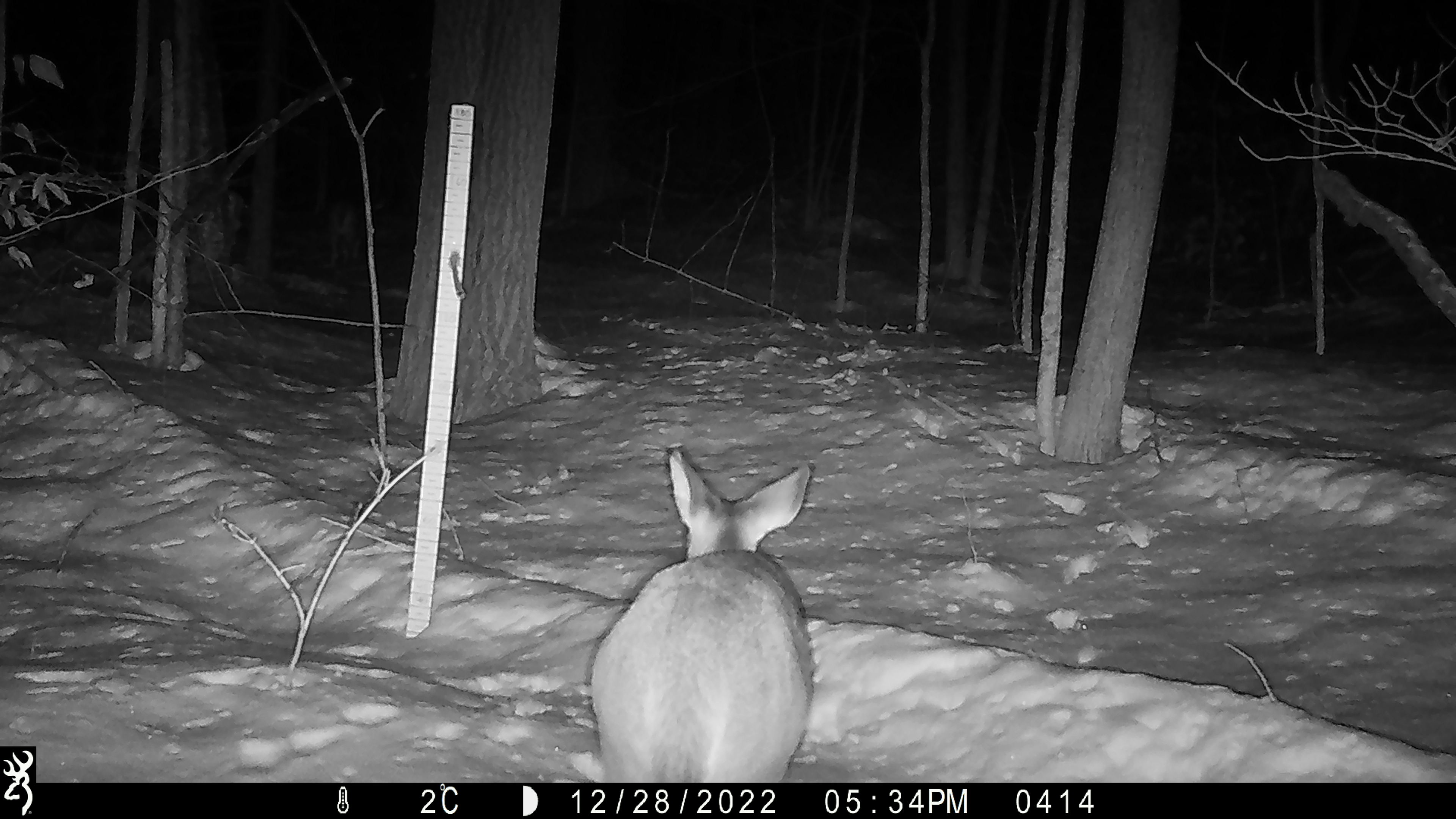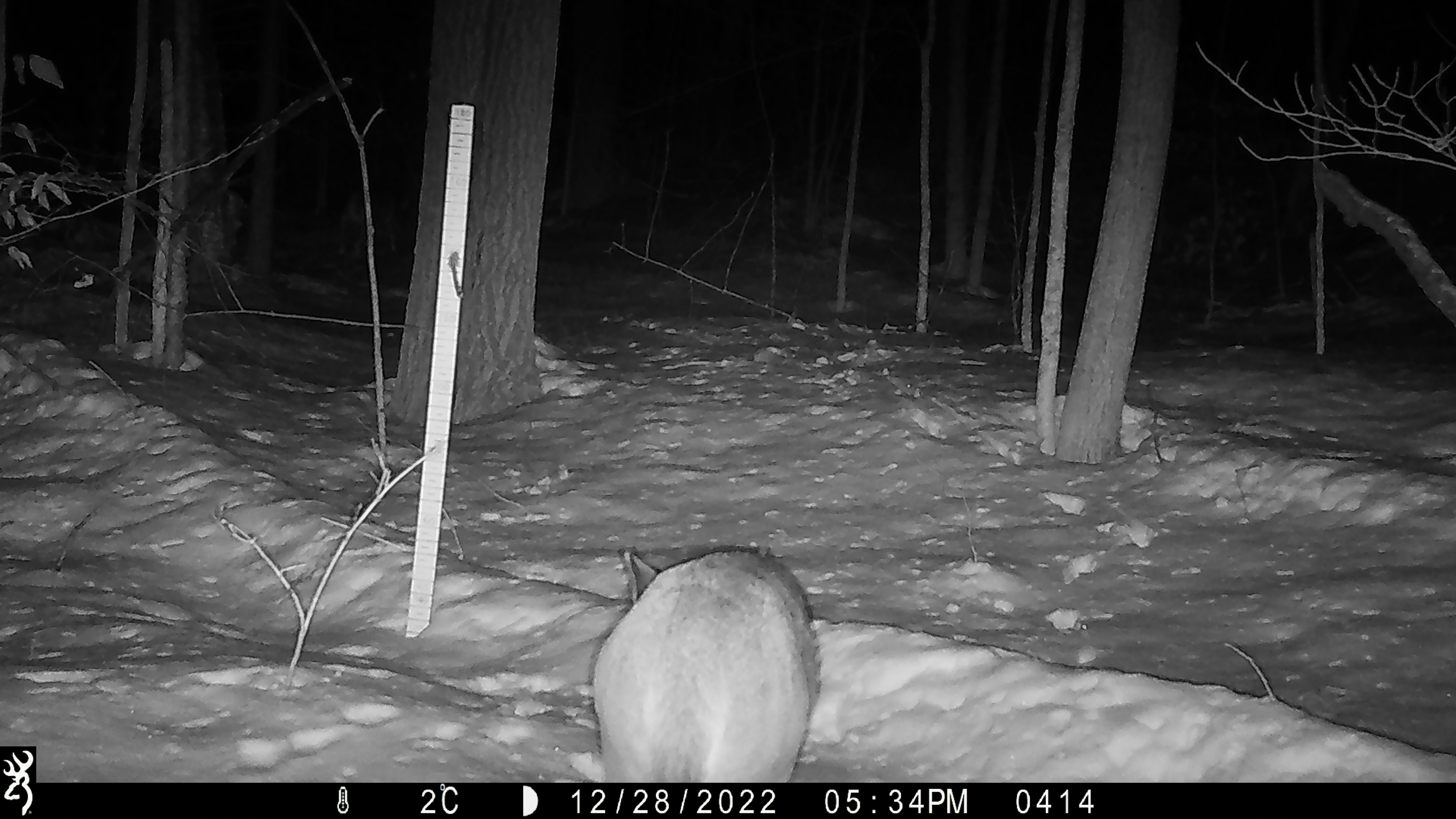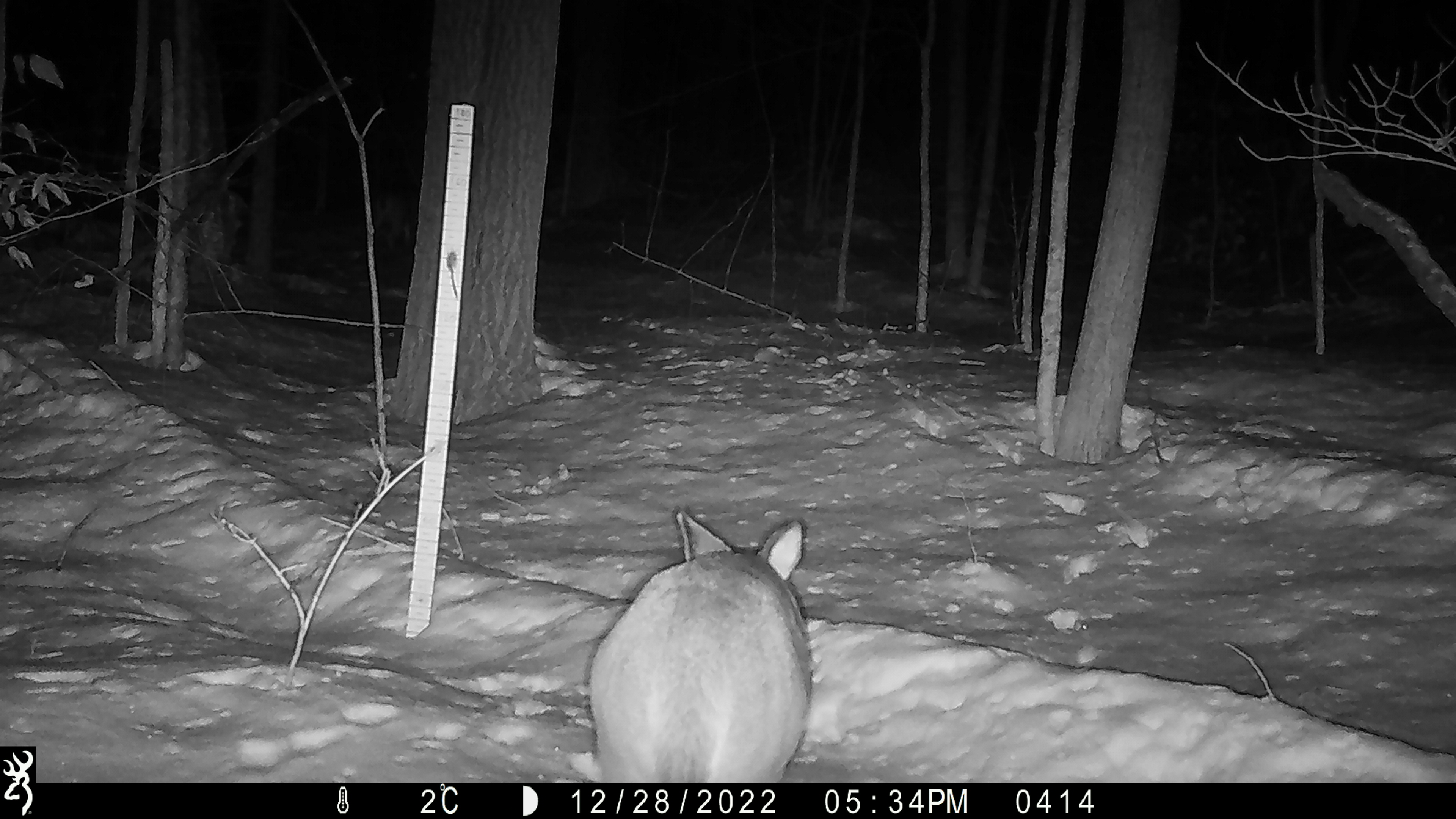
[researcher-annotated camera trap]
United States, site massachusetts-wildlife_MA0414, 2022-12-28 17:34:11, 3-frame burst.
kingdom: Animalia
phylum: Chordata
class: Mammalia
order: Artiodactyla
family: Cervidae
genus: Odocoileus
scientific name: Odocoileus virginianus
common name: white-tailed deer